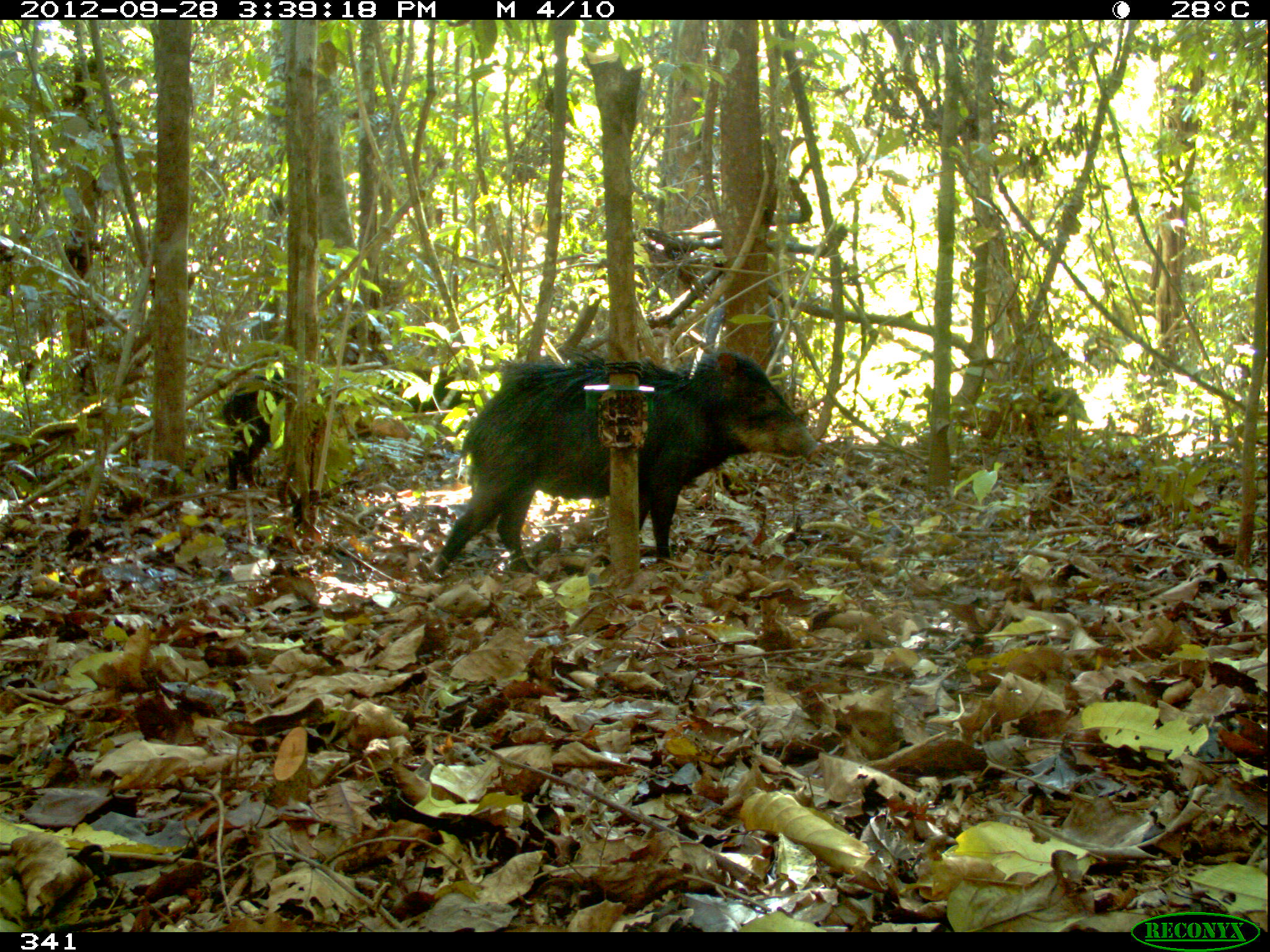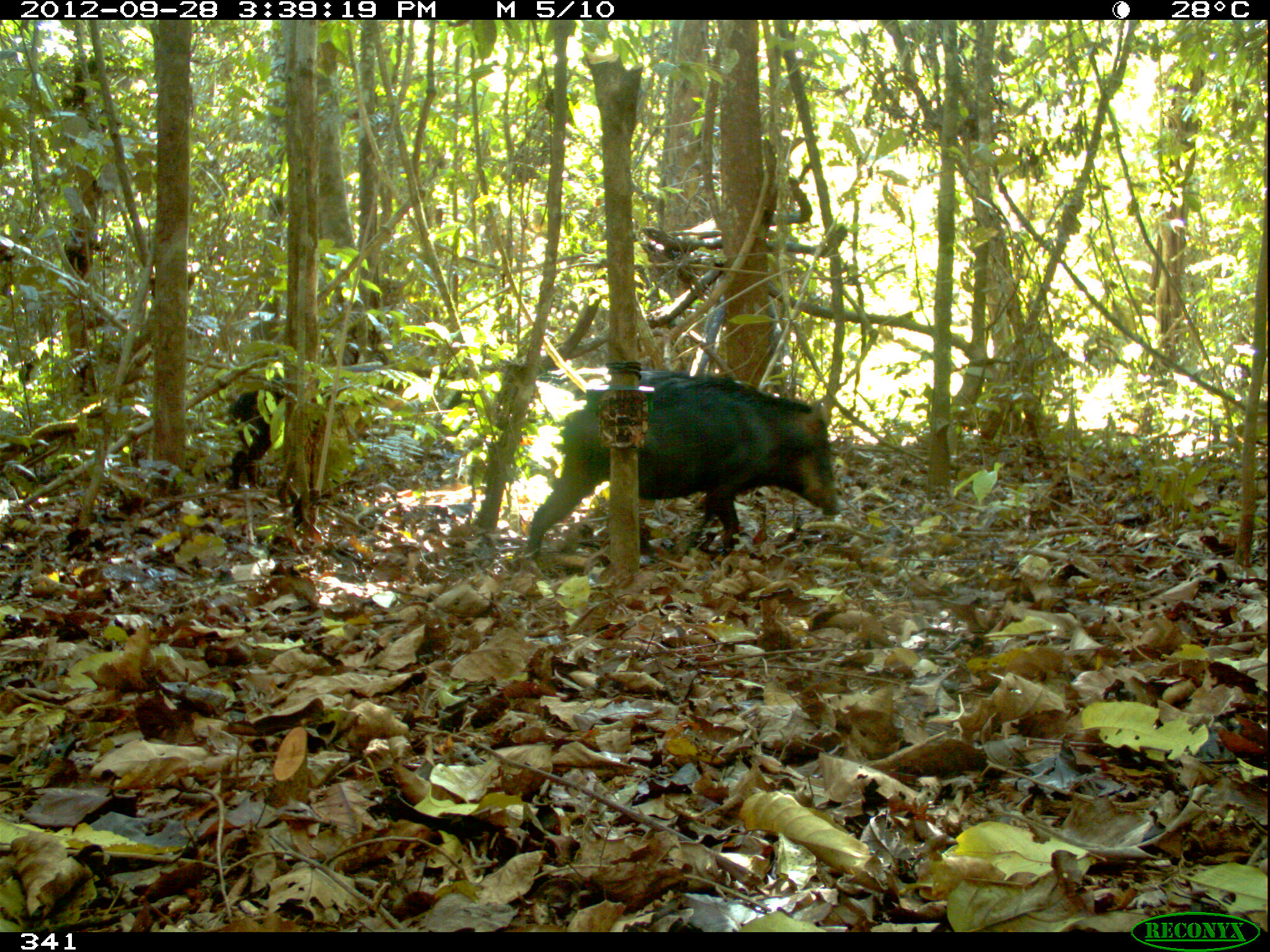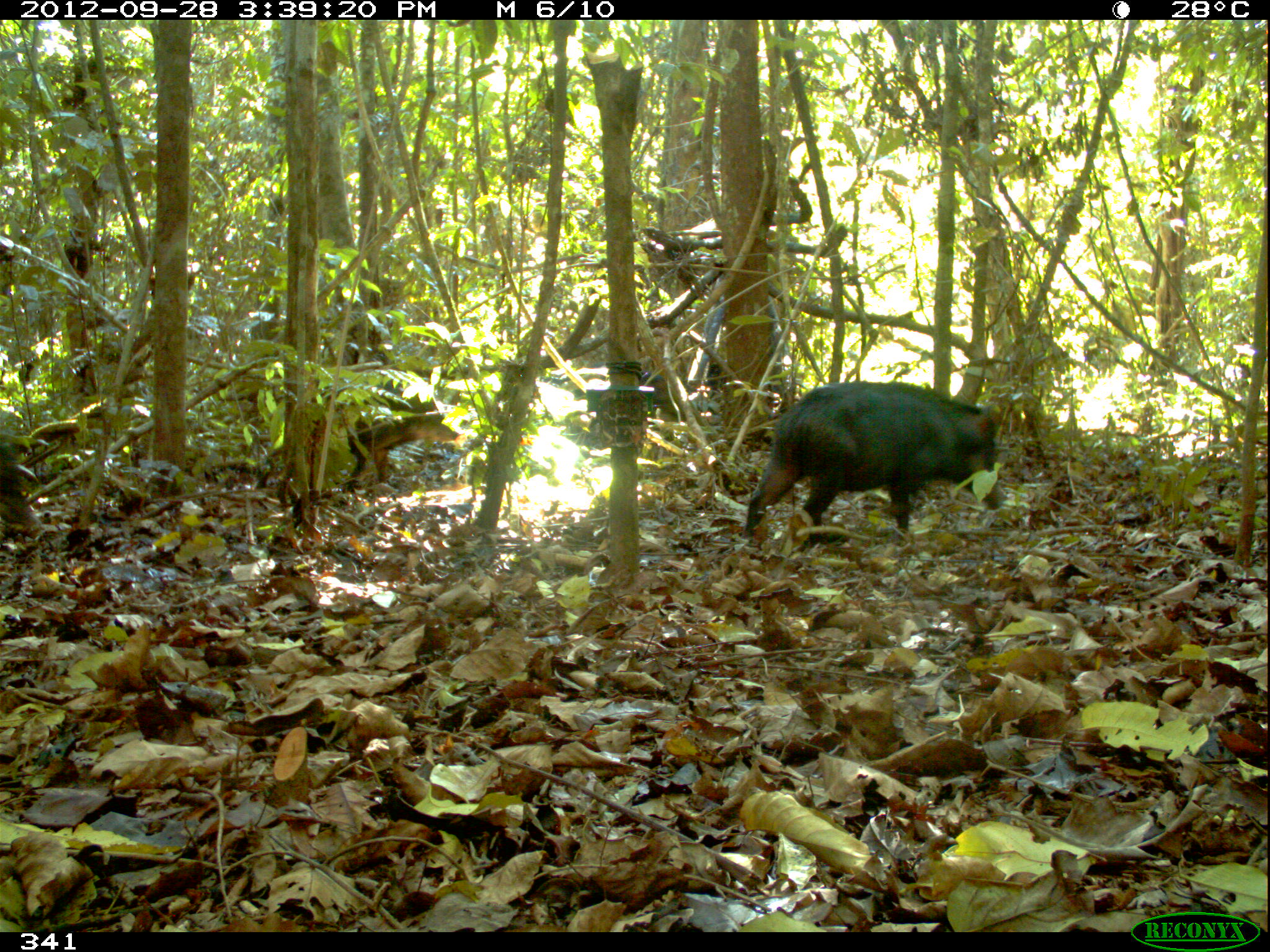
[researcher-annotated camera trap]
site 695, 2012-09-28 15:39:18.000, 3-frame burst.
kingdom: Animalia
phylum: Chordata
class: Mammalia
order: Artiodactyla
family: Tayassuidae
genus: Tayassu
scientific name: Tayassu pecari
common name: white-lipped peccary